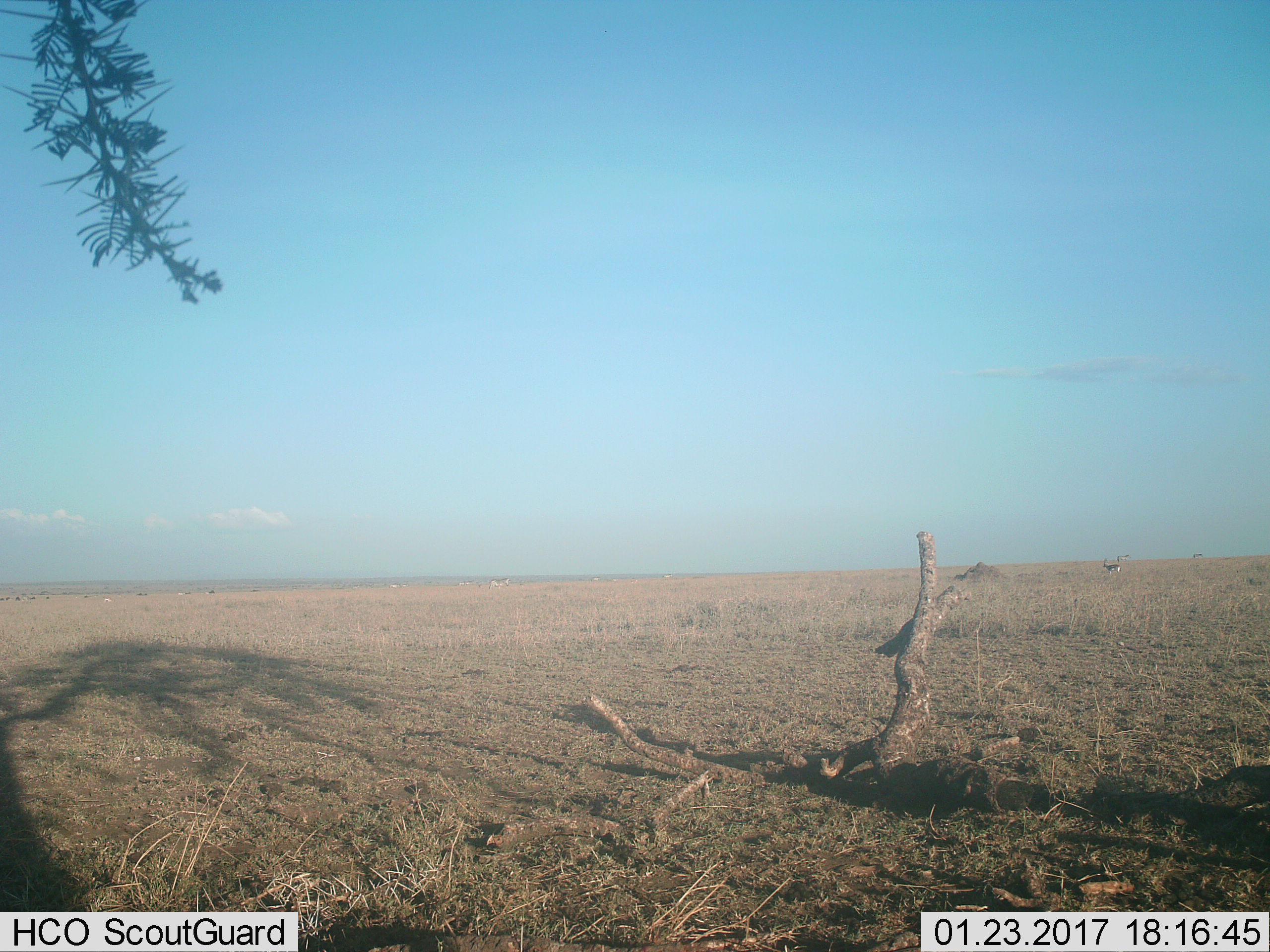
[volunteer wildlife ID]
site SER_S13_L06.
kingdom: Animalia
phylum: Chordata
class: Mammalia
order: Artiodactyla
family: Bovidae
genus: Eudorcas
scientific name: Eudorcas thomsonii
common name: thomson's gazelle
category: gazellethomsons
Gazellethomsons (thomson's gazelle) (Eudorcas thomsonii), count 1. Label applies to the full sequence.